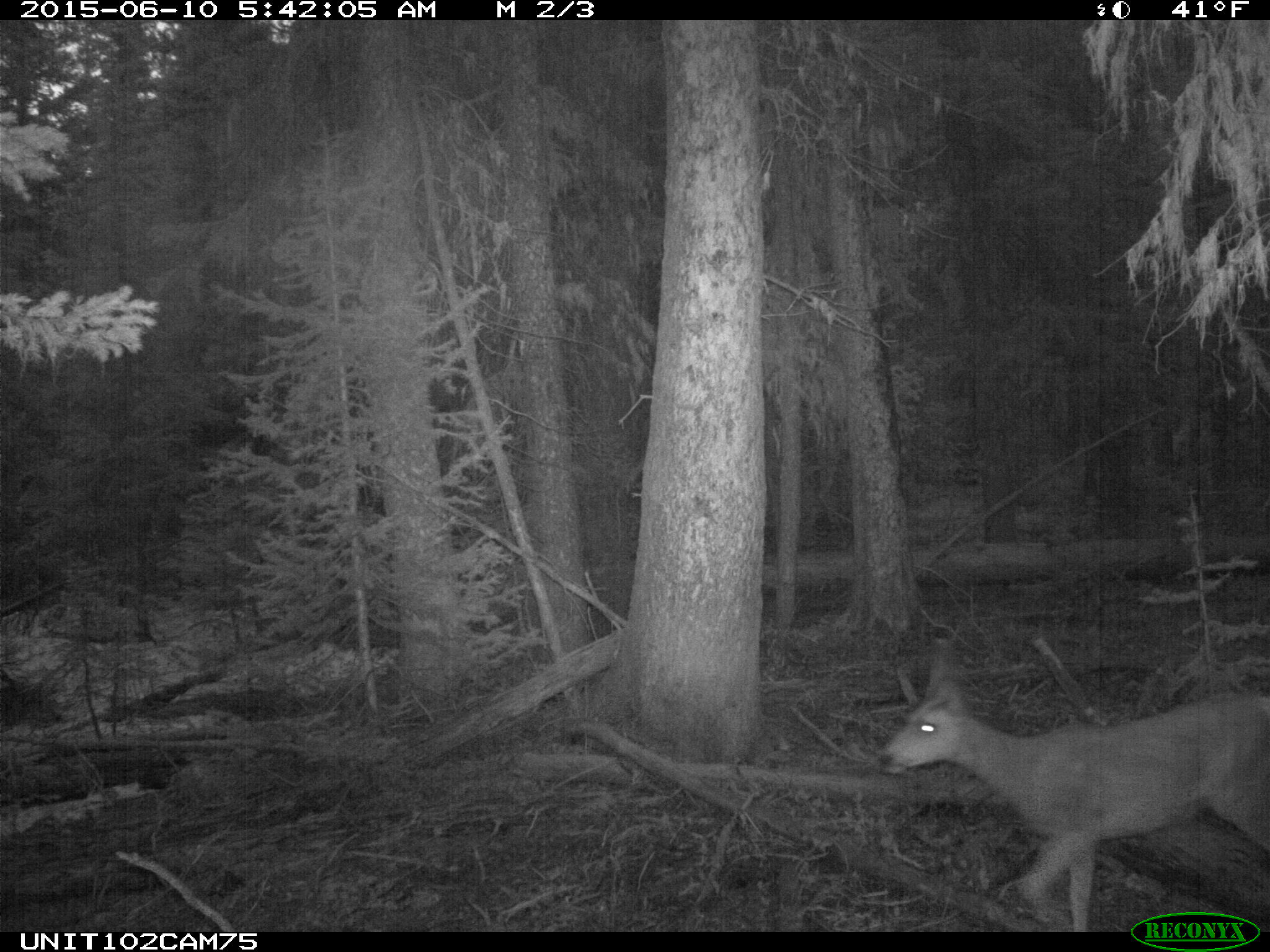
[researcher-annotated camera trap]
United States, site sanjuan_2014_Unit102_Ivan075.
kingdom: Animalia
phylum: Chordata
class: Mammalia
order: Artiodactyla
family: Cervidae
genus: Odocoileus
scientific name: Odocoileus hemionus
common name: mule deer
Odocoileus hemionus (mule deer).